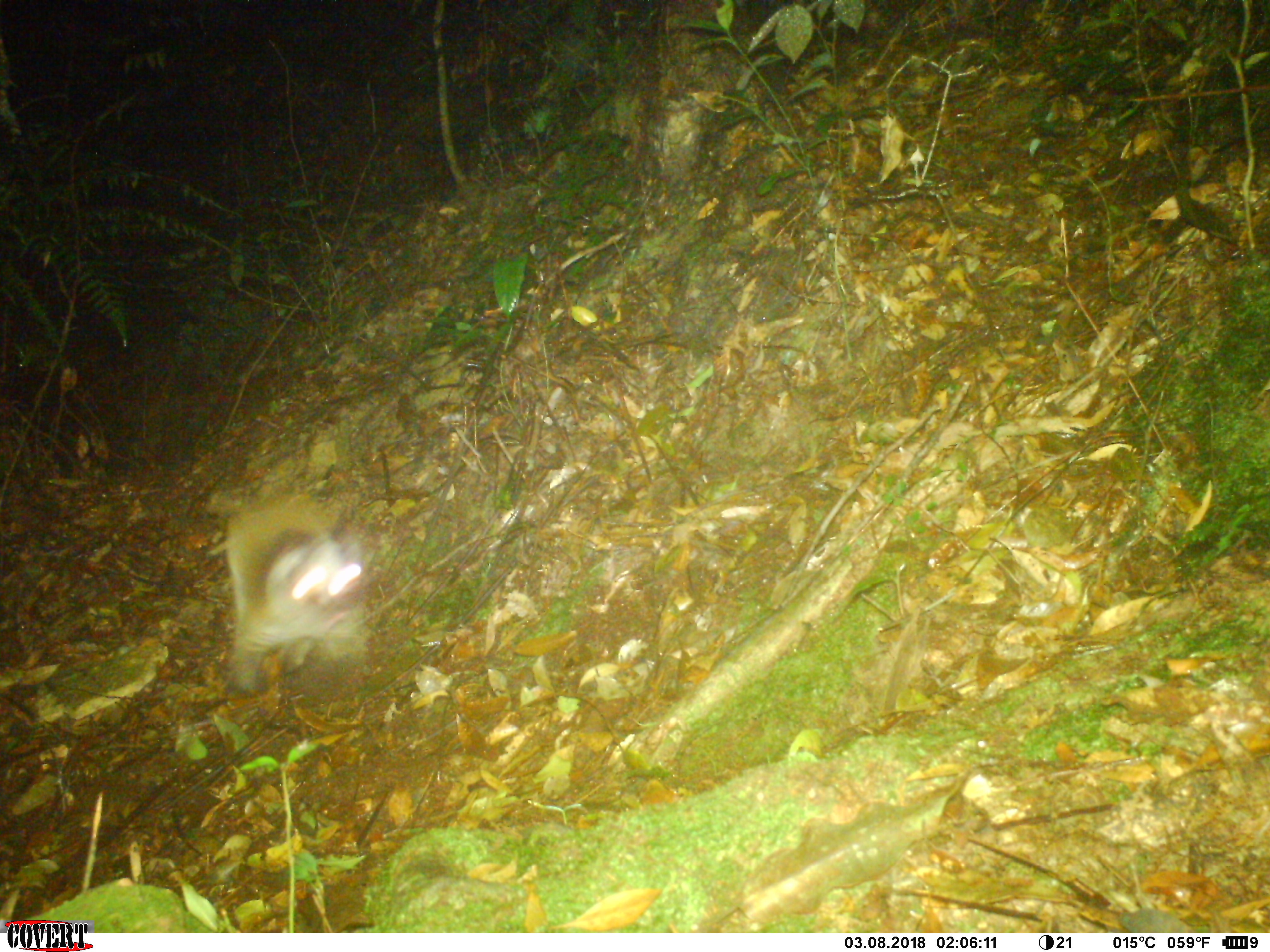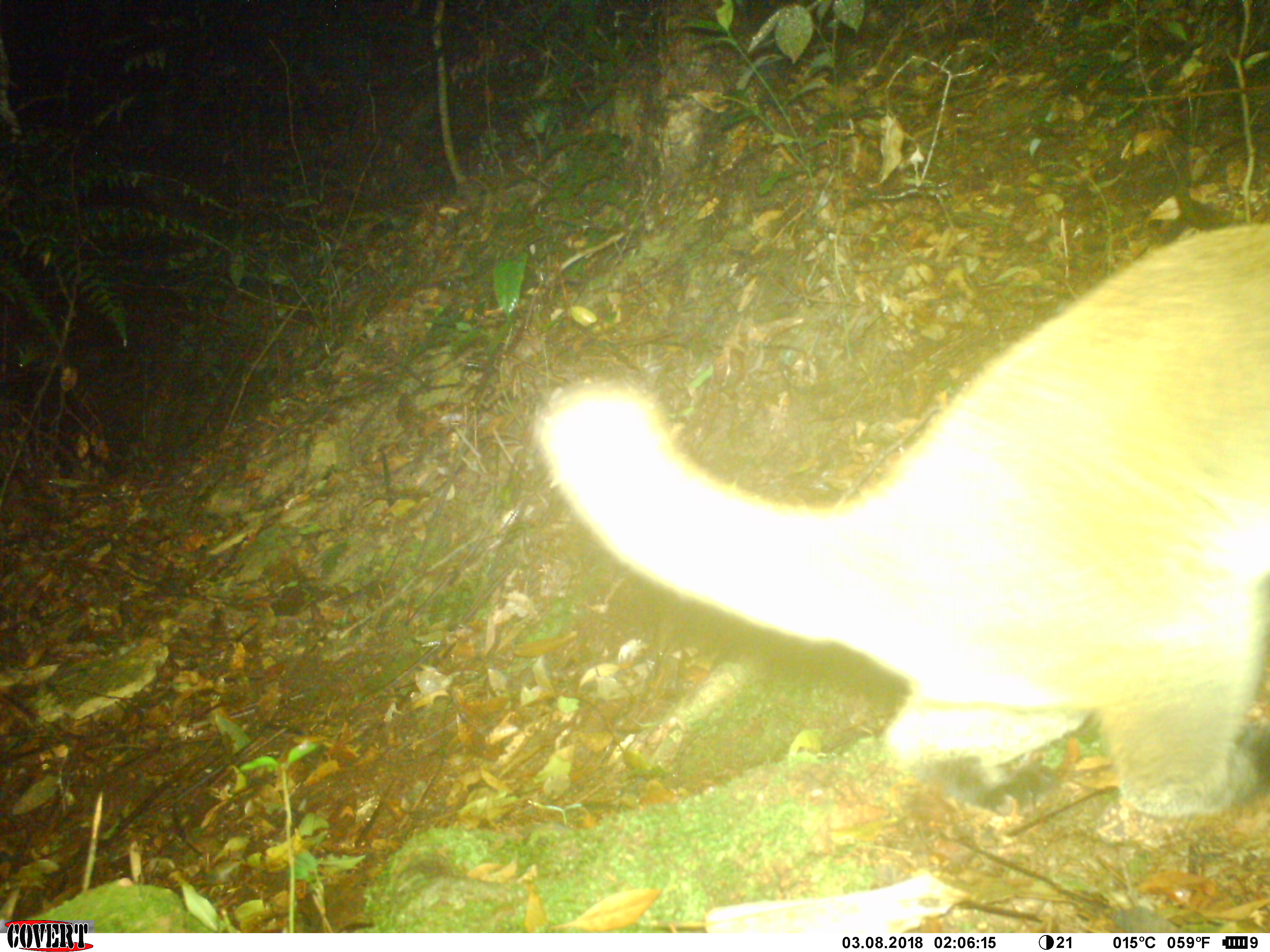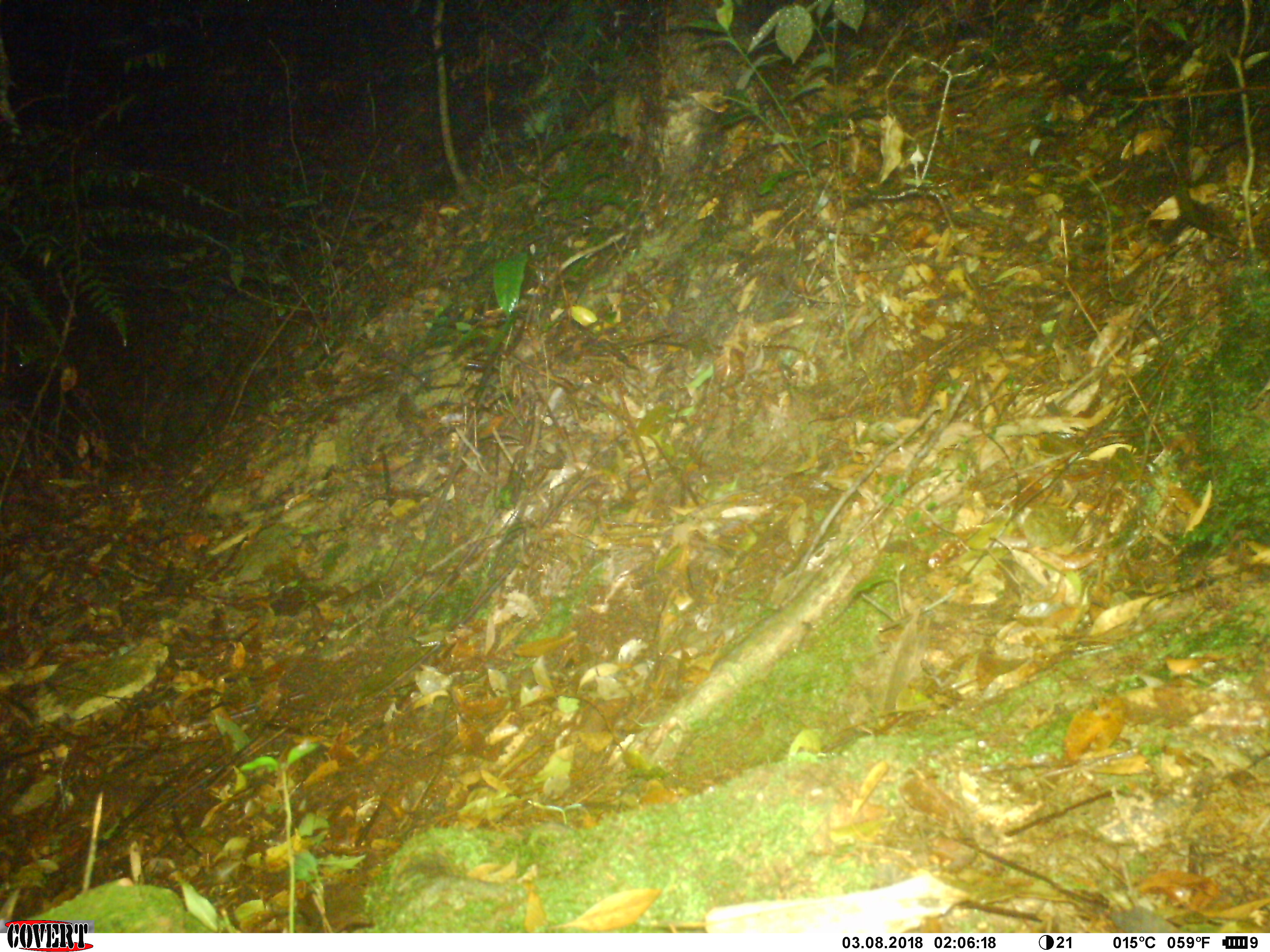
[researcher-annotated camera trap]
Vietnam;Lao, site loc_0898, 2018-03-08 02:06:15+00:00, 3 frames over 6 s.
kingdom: Animalia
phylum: Chordata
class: Mammalia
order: Carnivora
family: Viverridae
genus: Paguma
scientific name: Paguma larvata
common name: masked palm civet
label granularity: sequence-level